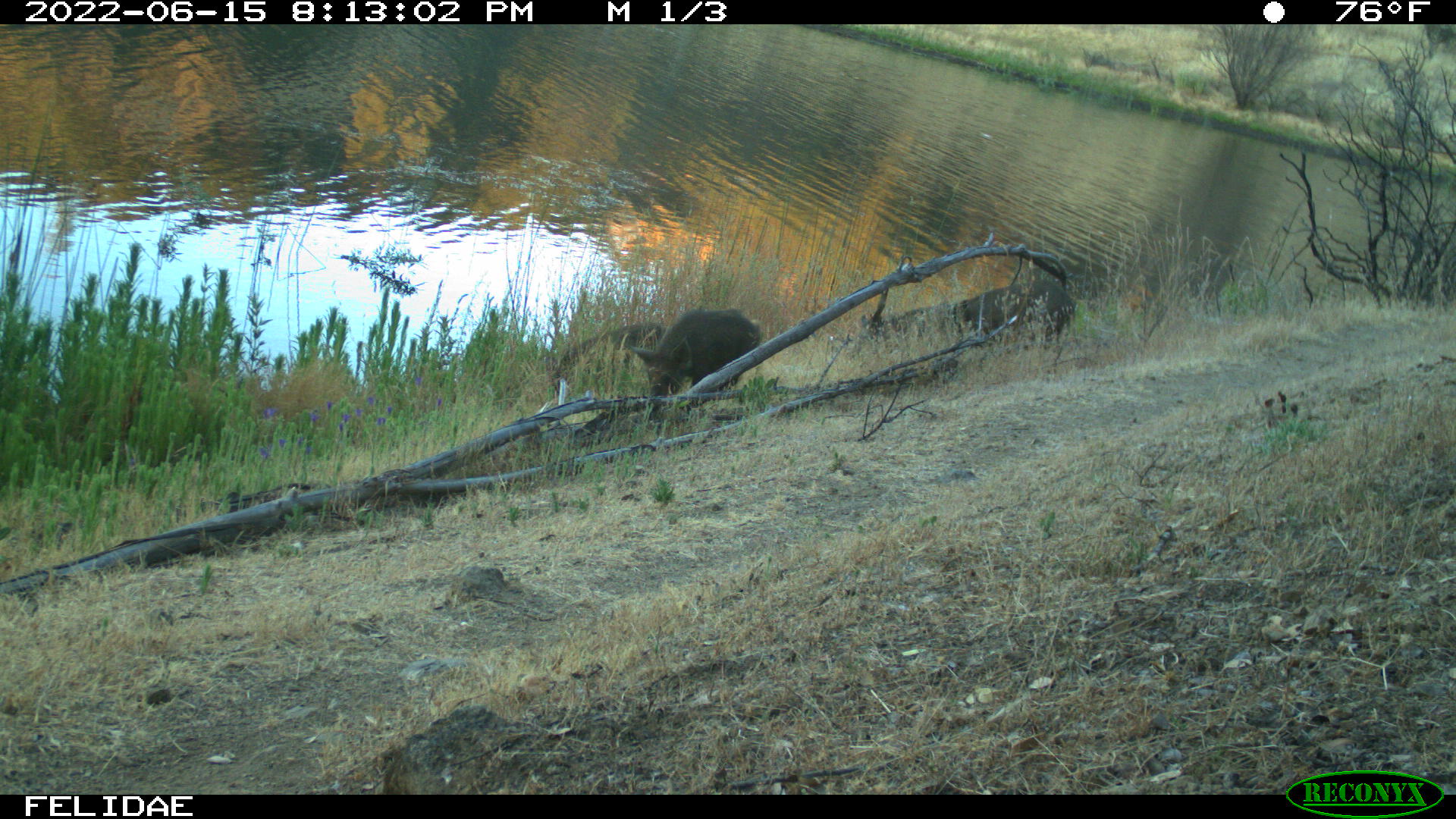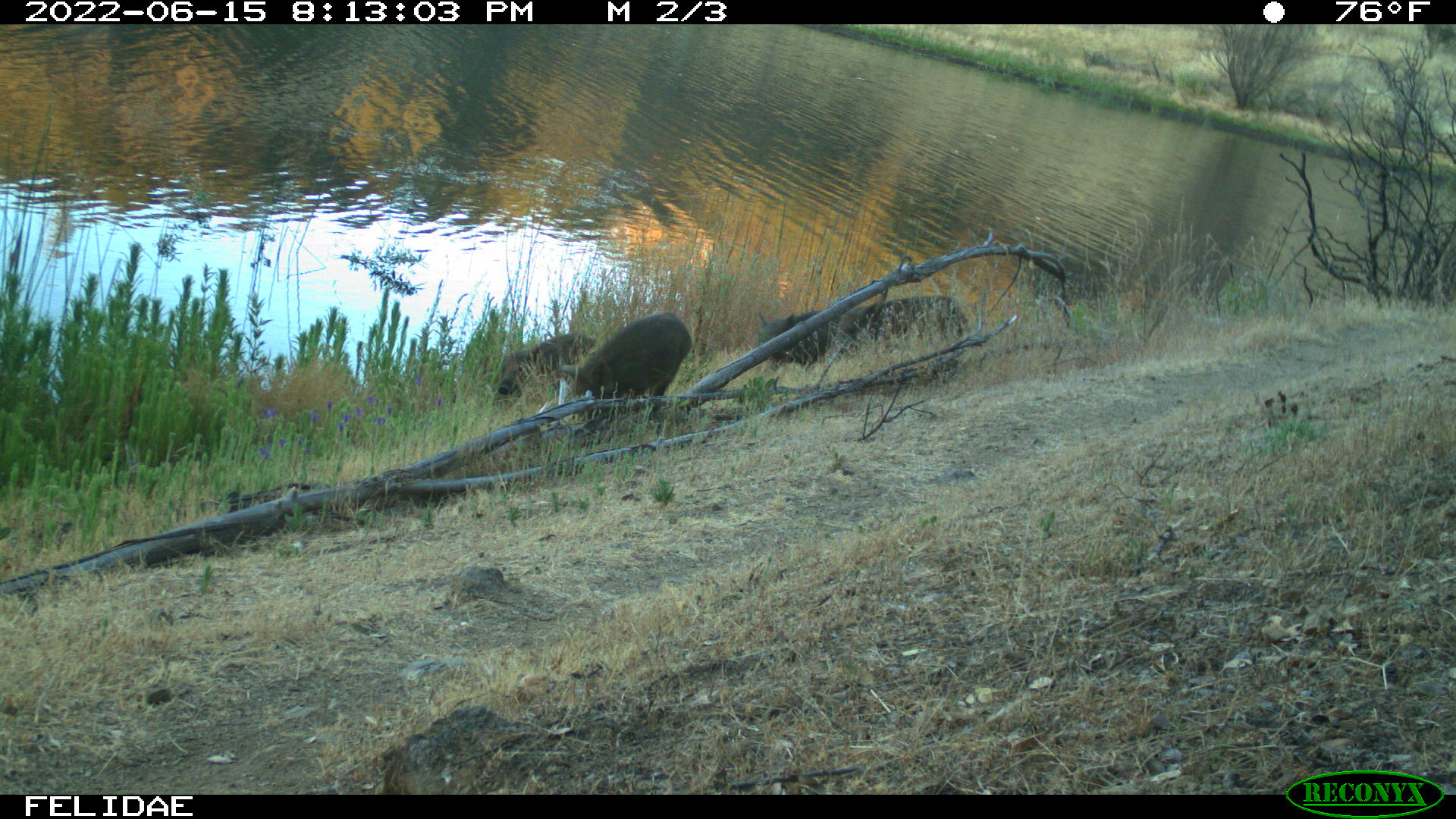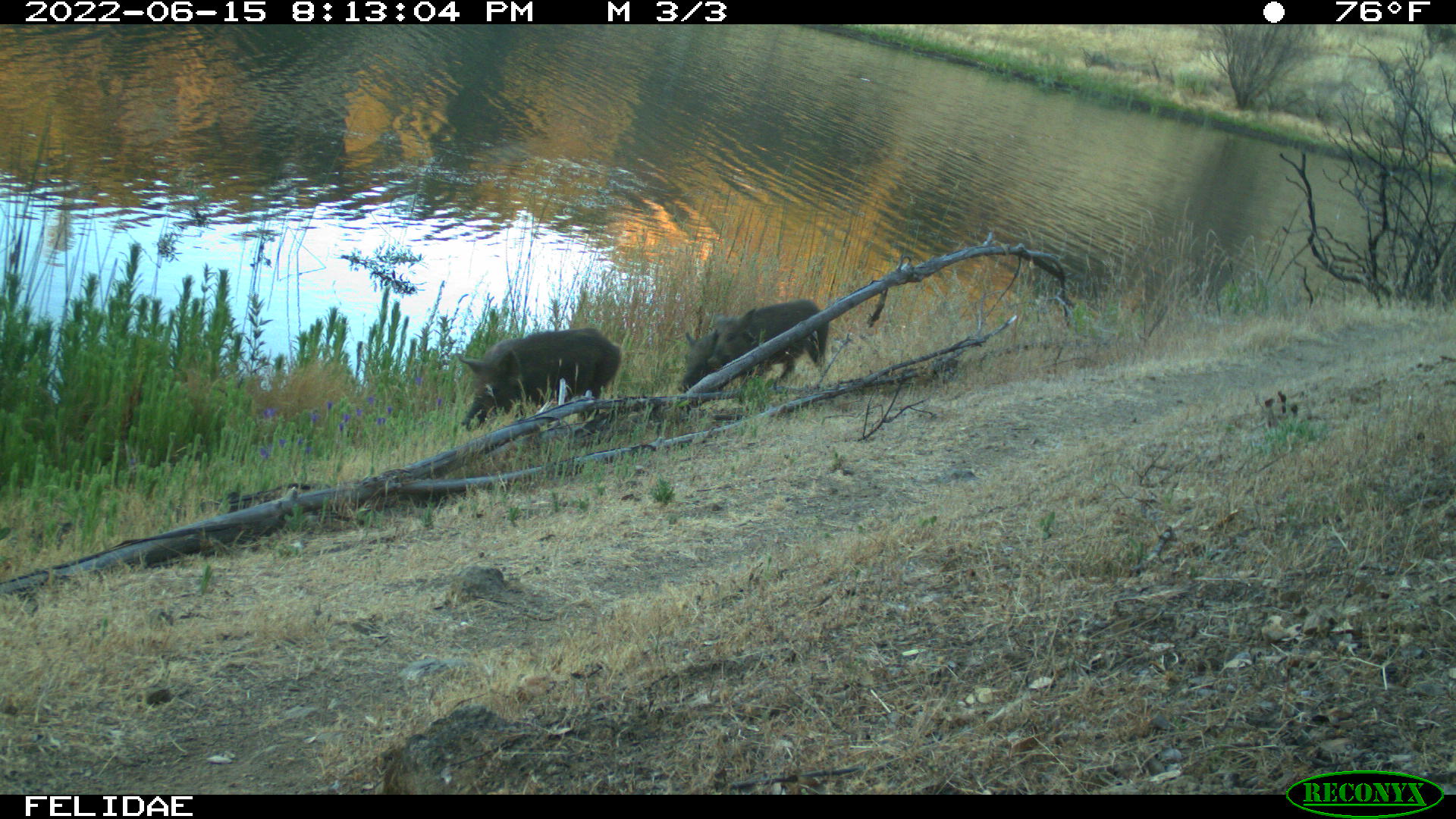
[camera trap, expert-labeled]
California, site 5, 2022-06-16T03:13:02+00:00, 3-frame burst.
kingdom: Animalia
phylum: Chordata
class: Mammalia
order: Artiodactyla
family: Suidae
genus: Sus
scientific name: Sus scrofa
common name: wild boar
Wild boar (Sus scrofa).